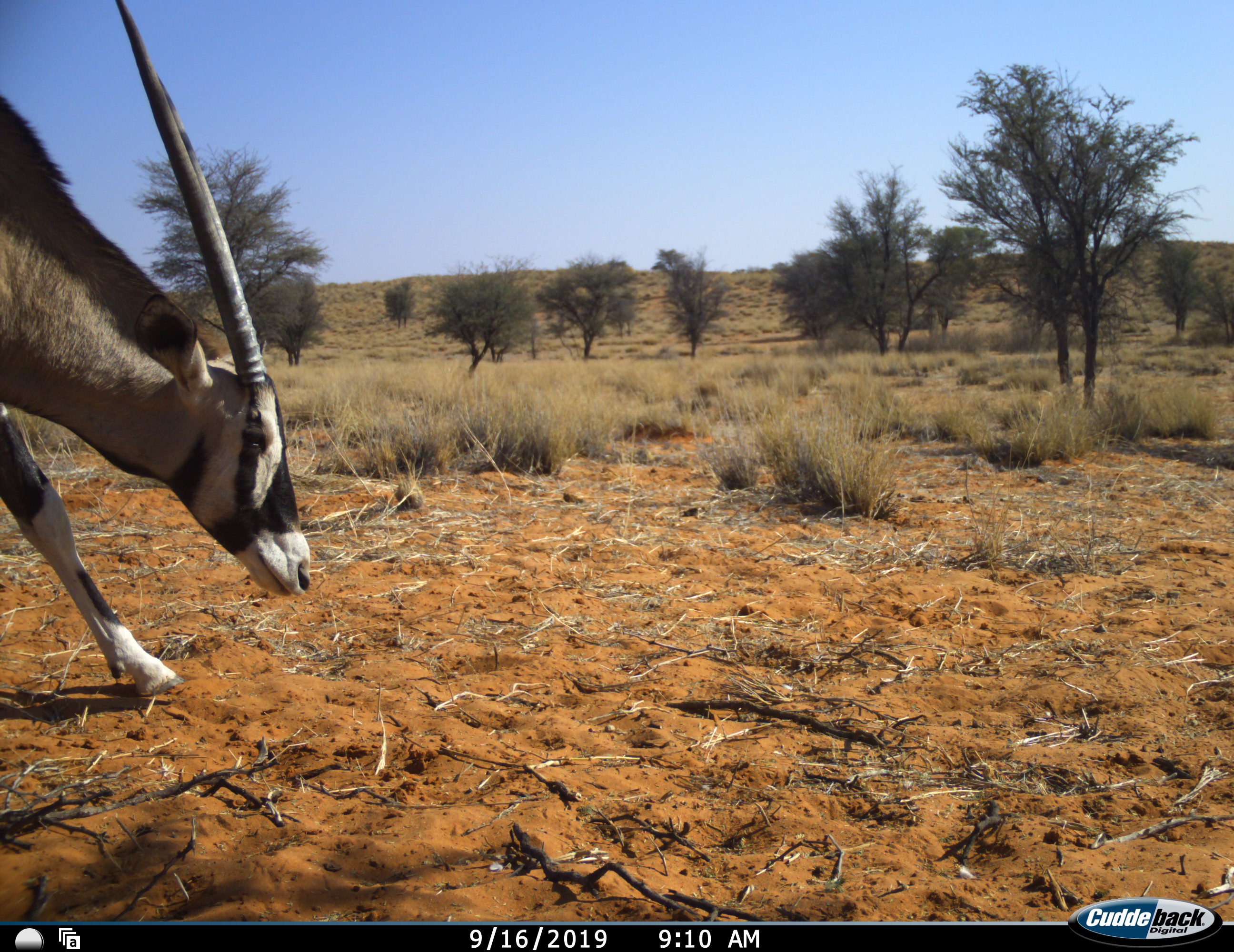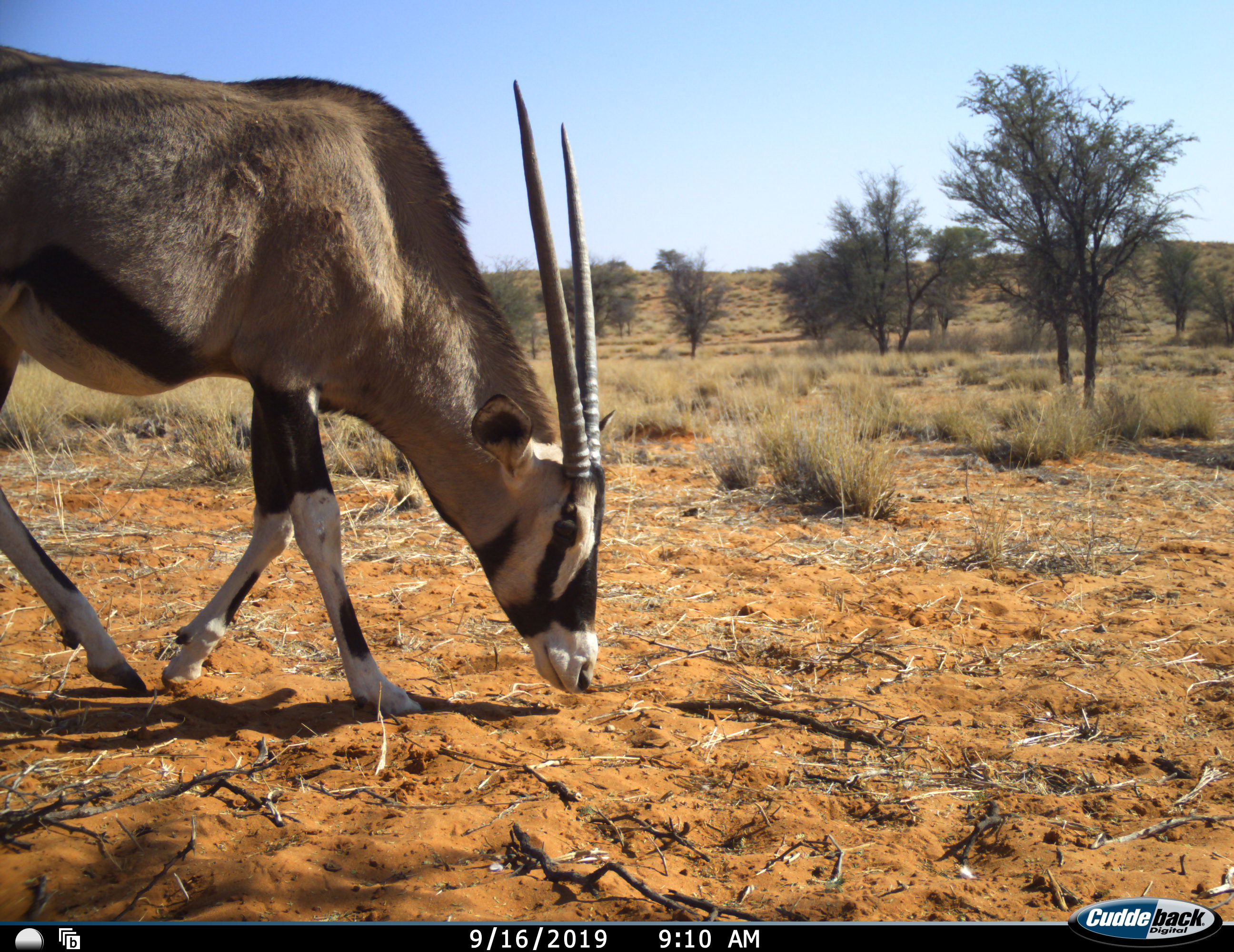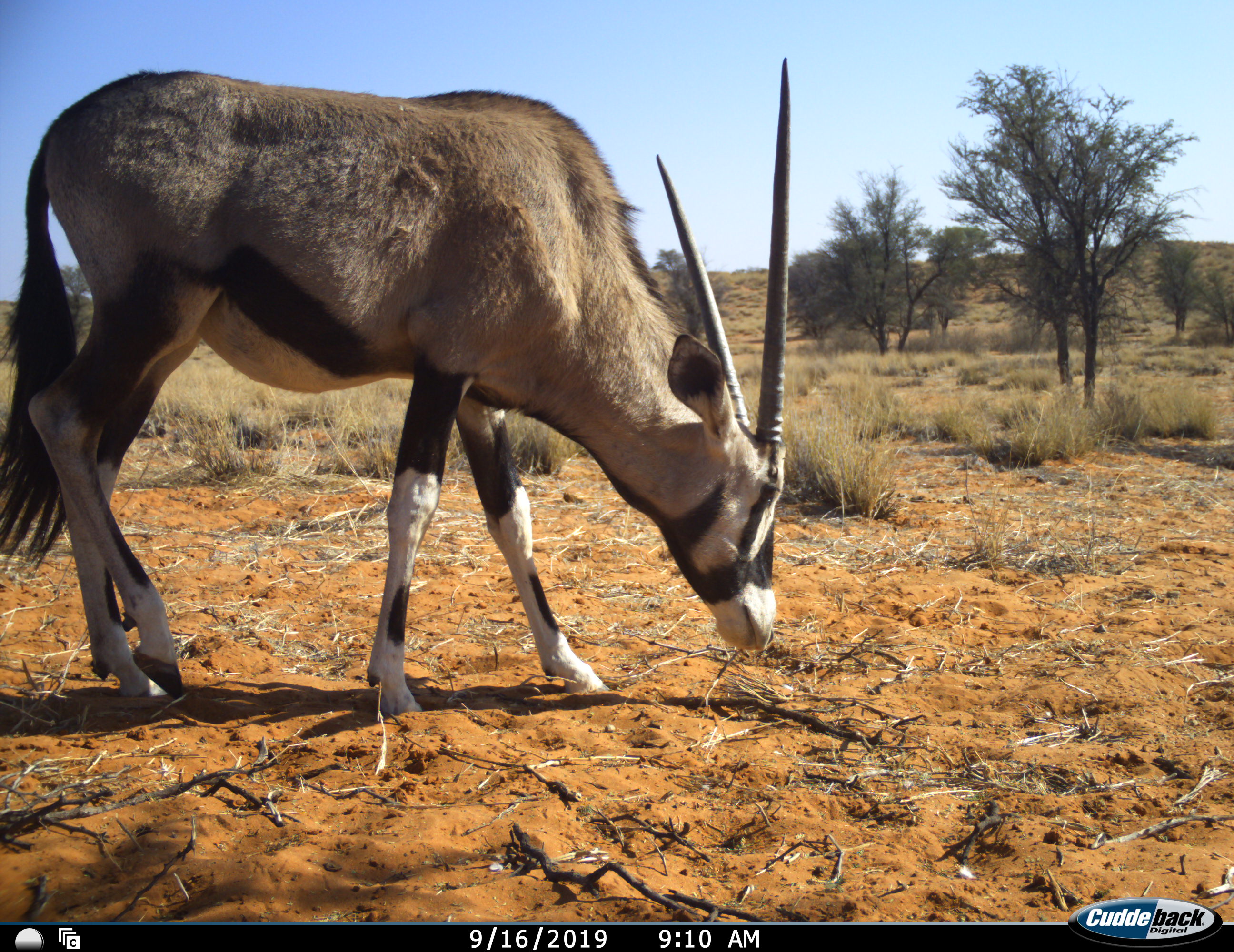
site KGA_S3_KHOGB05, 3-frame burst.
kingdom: Animalia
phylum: Chordata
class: Mammalia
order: Artiodactyla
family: Bovidae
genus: Oryx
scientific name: Oryx gazella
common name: gemsbok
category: oryx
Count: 1.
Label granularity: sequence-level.